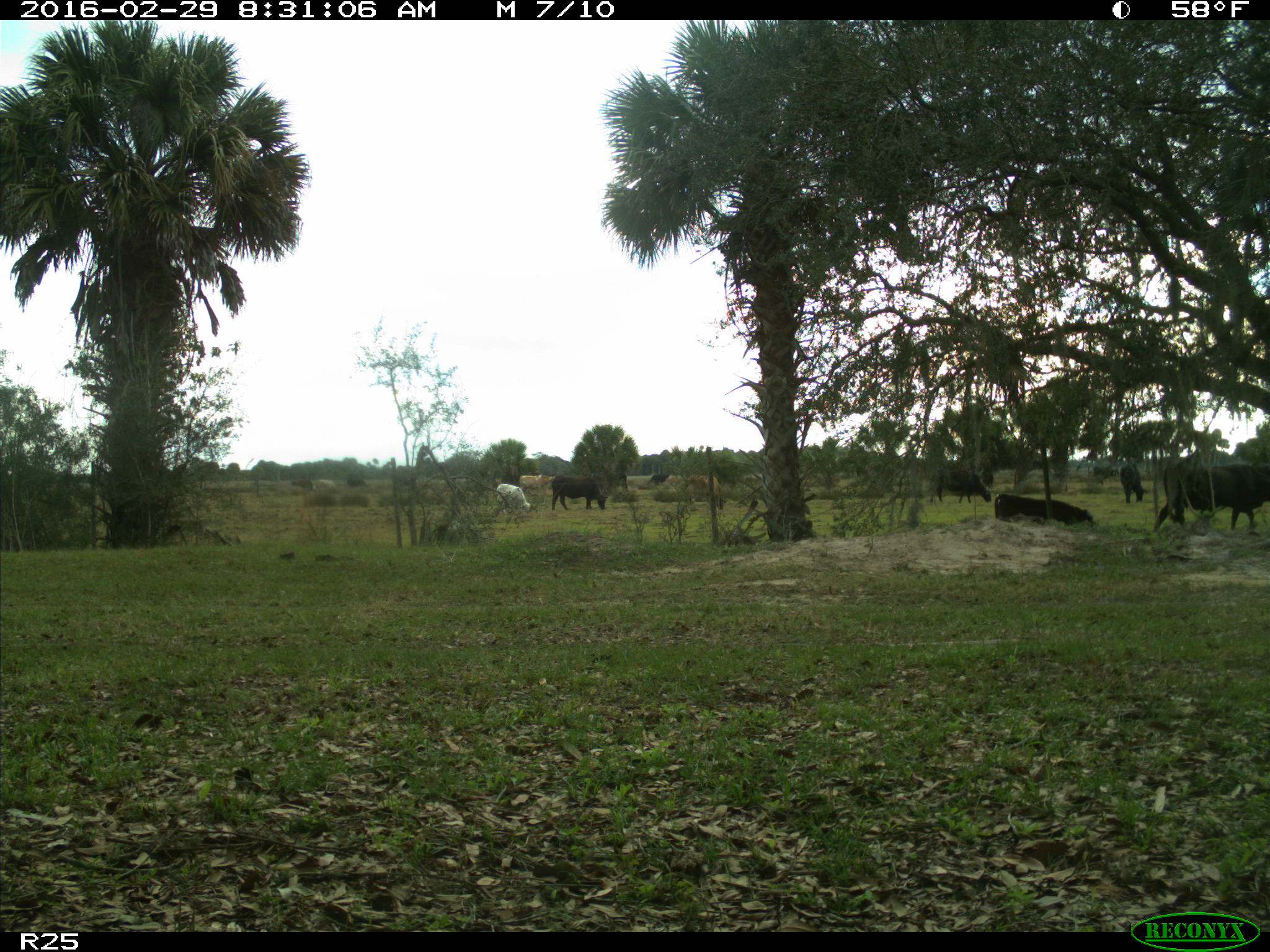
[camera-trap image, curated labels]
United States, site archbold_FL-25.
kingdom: Animalia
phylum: Chordata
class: Mammalia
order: Artiodactyla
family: Bovidae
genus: Bos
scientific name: Bos taurus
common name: domestic cow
Bos taurus (domestic cow).